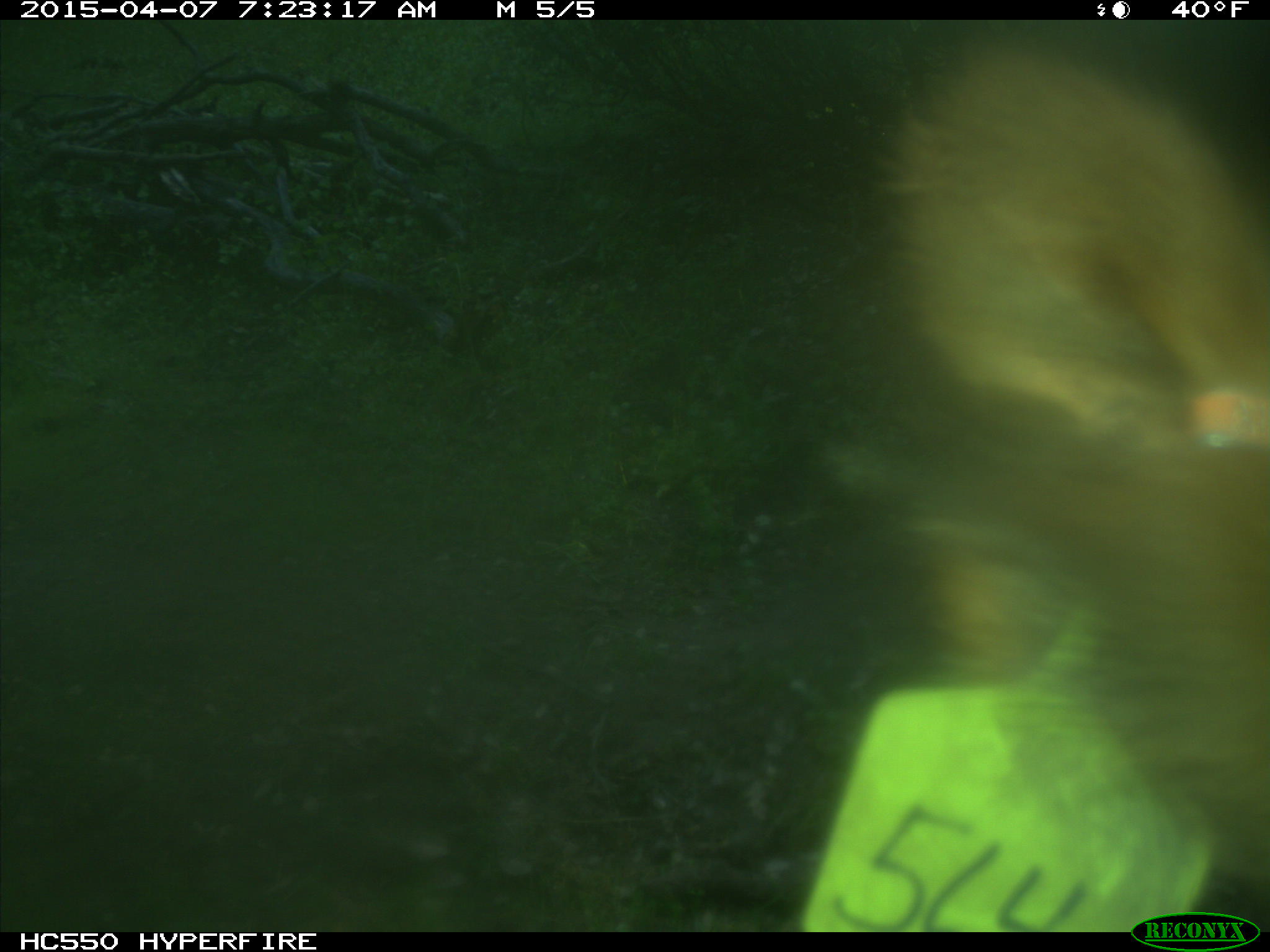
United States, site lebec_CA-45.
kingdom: Animalia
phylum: Chordata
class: Mammalia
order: Artiodactyla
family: Bovidae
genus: Bos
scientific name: Bos taurus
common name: domestic cow